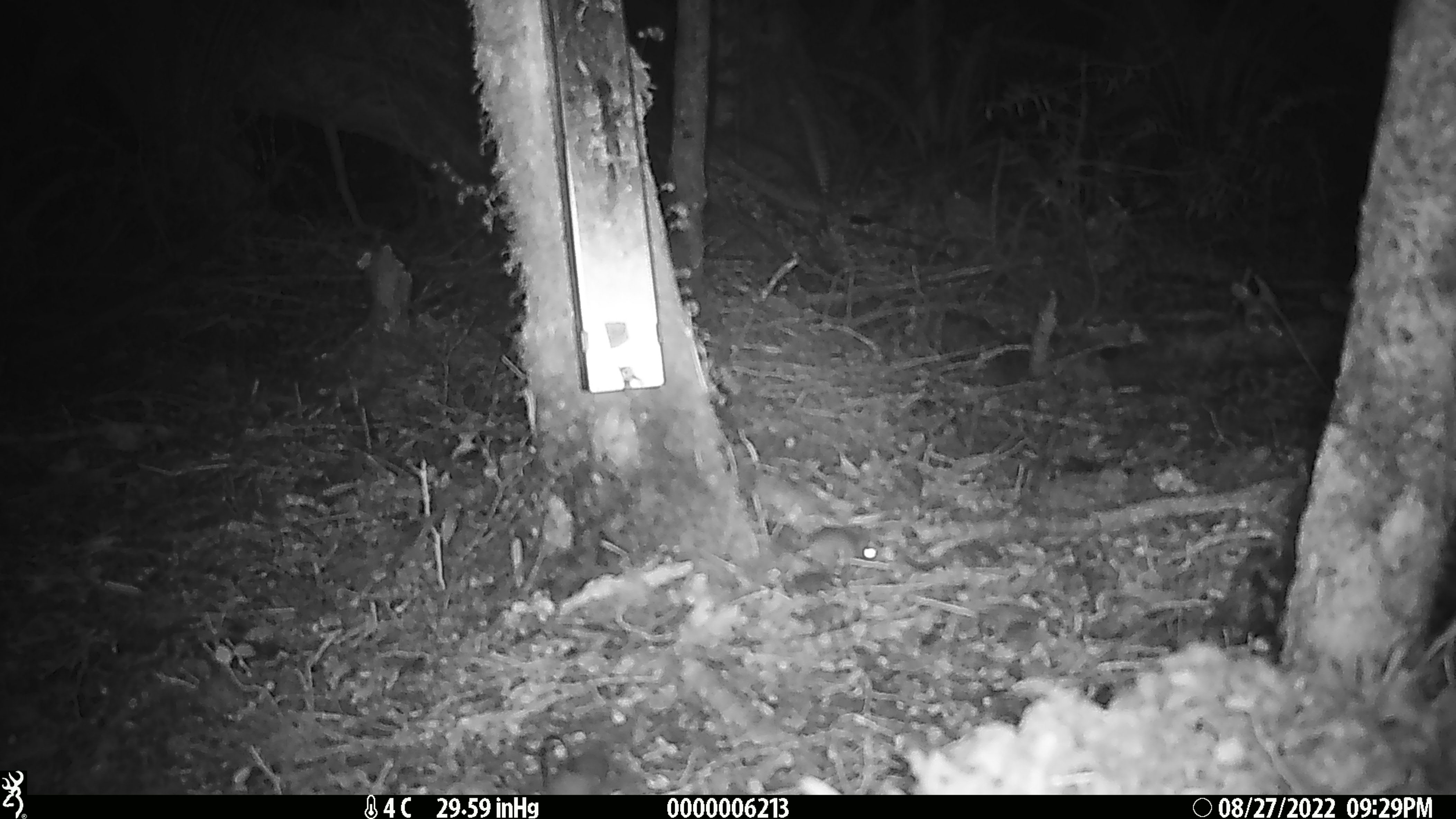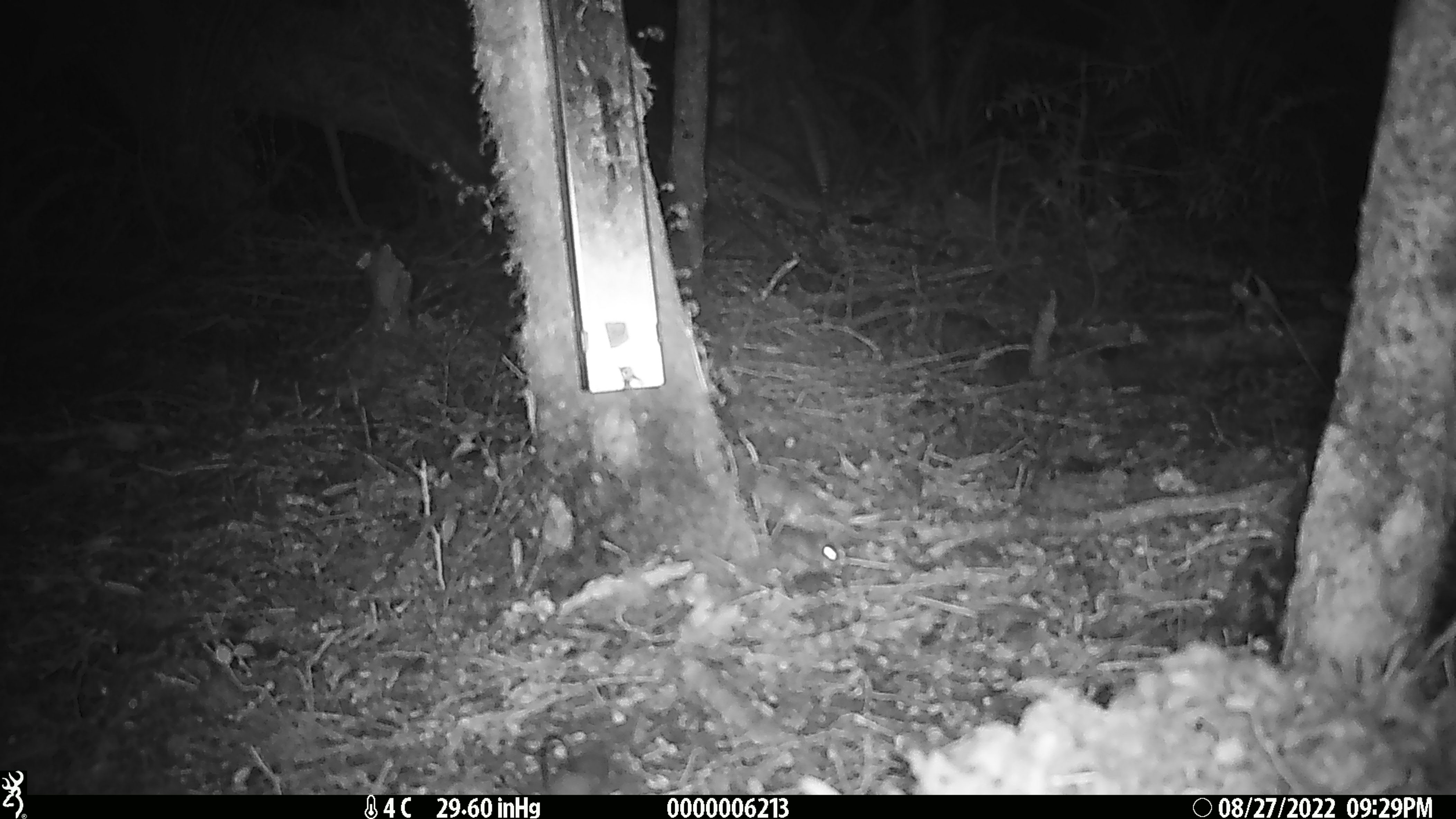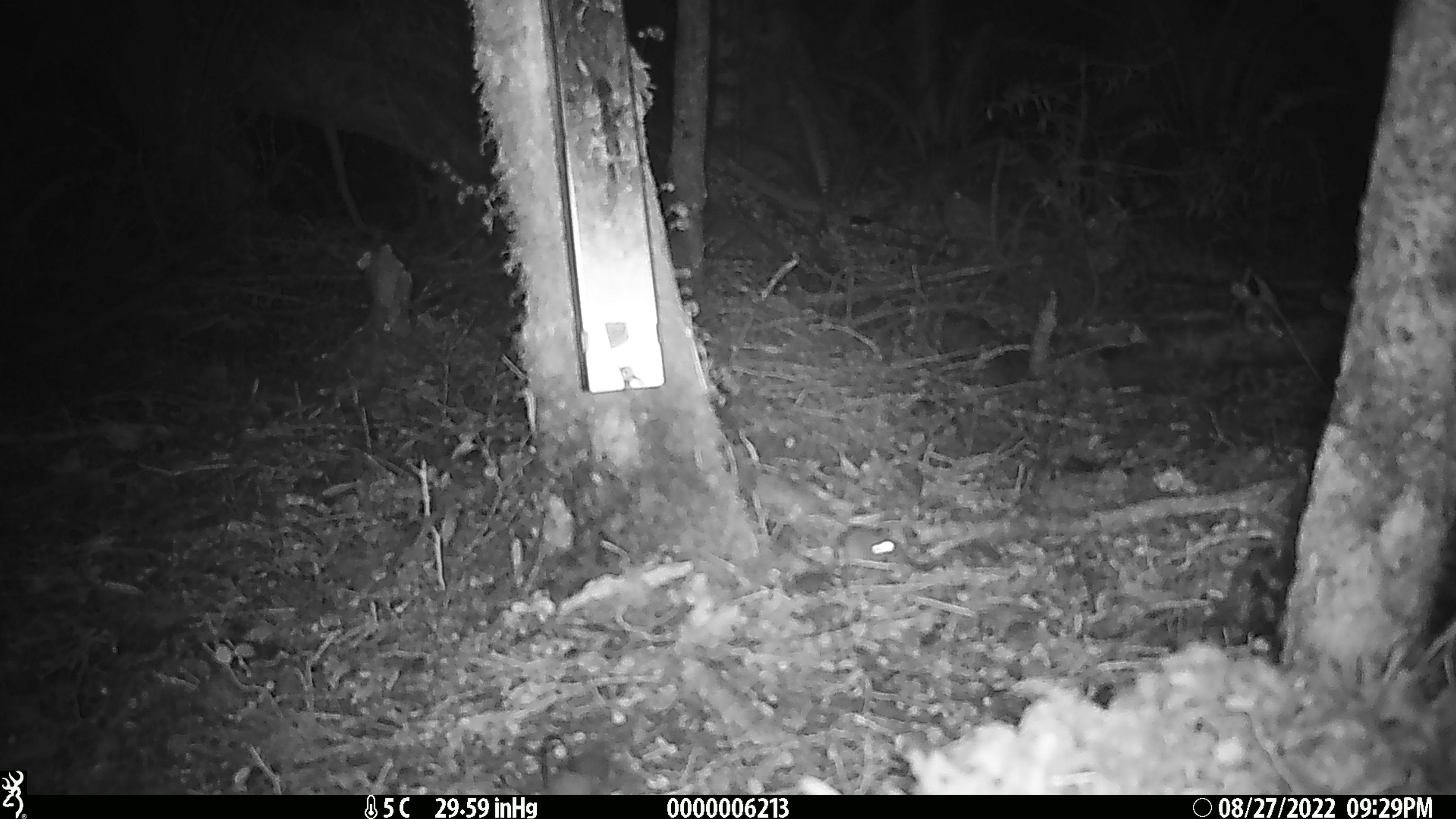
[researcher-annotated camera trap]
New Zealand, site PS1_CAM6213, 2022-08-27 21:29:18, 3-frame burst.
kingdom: Animalia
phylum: Chordata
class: Mammalia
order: Rodentia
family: Muridae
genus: Mus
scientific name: Mus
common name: mouse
Mouse (Mus).